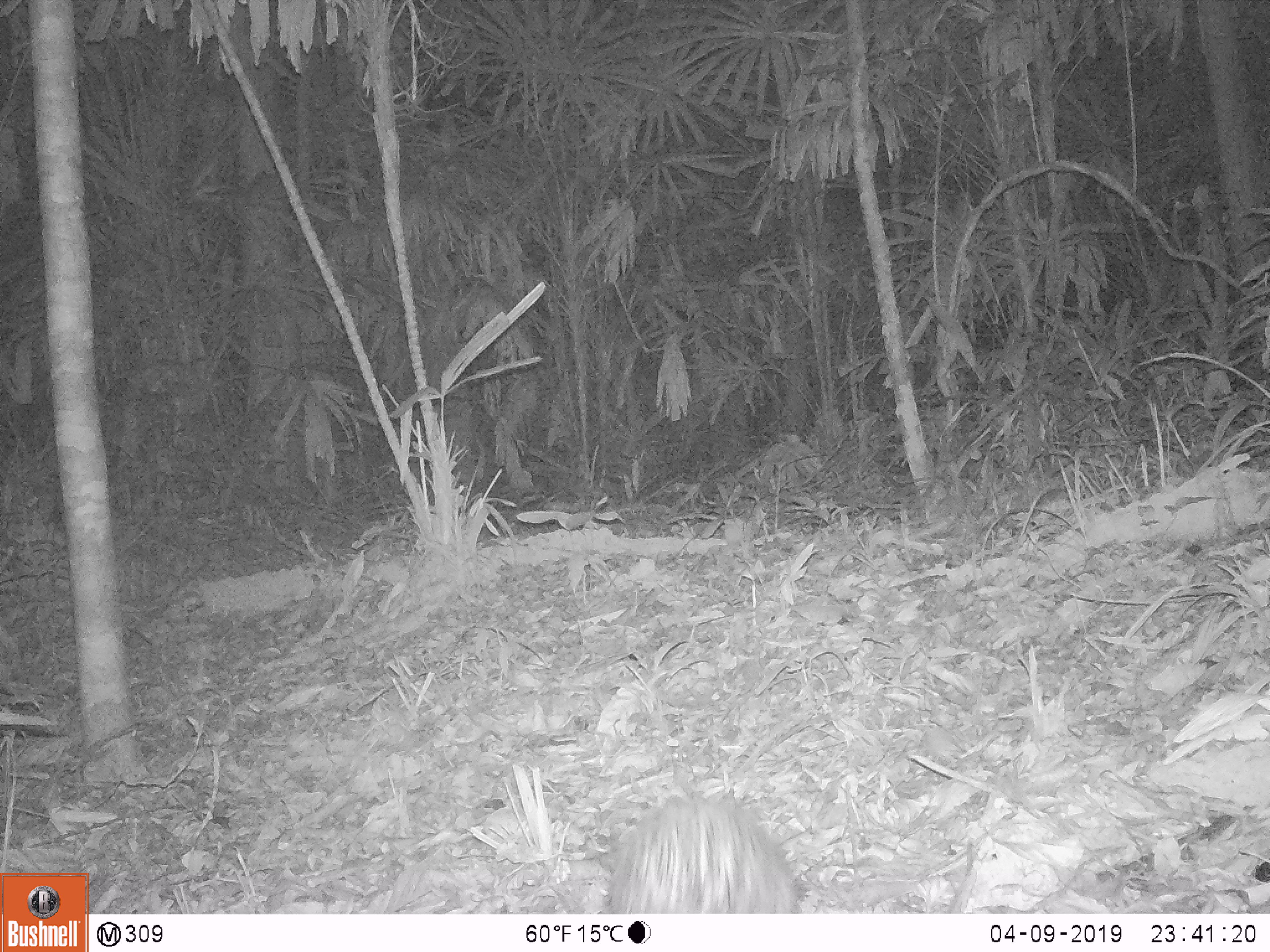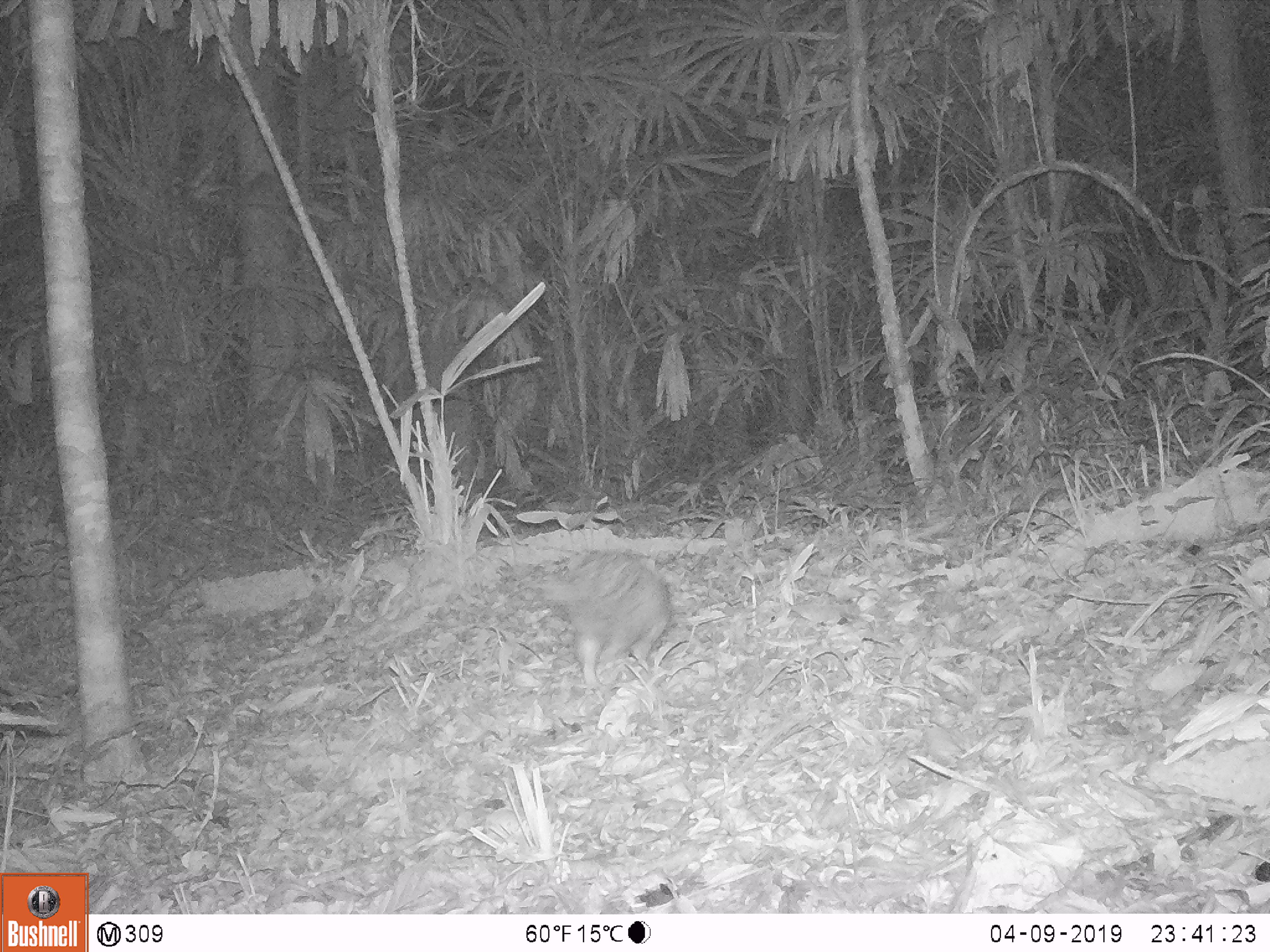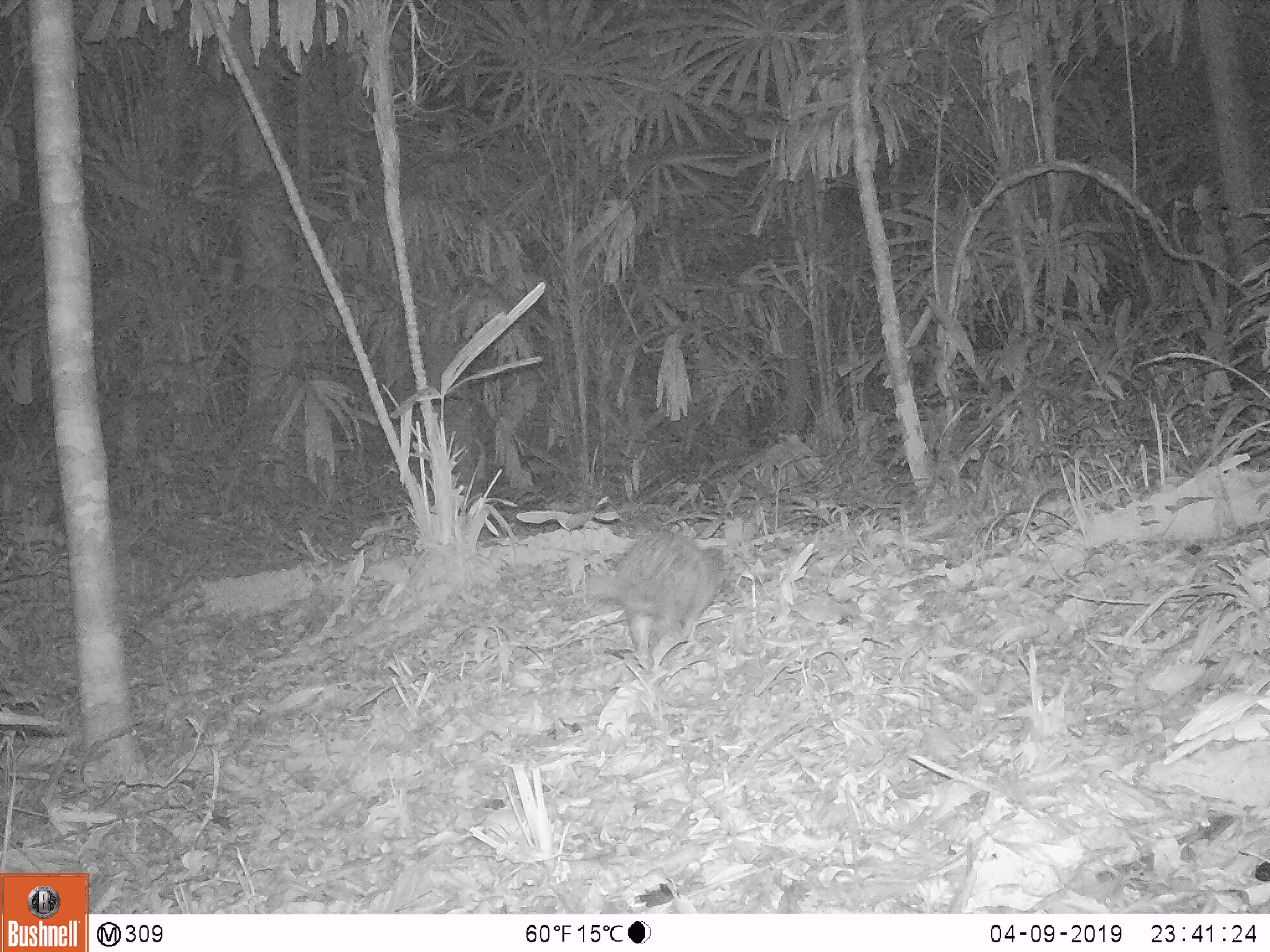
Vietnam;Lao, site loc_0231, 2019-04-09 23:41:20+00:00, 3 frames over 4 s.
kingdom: Animalia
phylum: Chordata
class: Mammalia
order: Rodentia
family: Hystricidae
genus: Atherurus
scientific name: Atherurus macrourus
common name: asiatic brush-tailed porcupine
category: asiatic brush tailed porcupine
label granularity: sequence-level